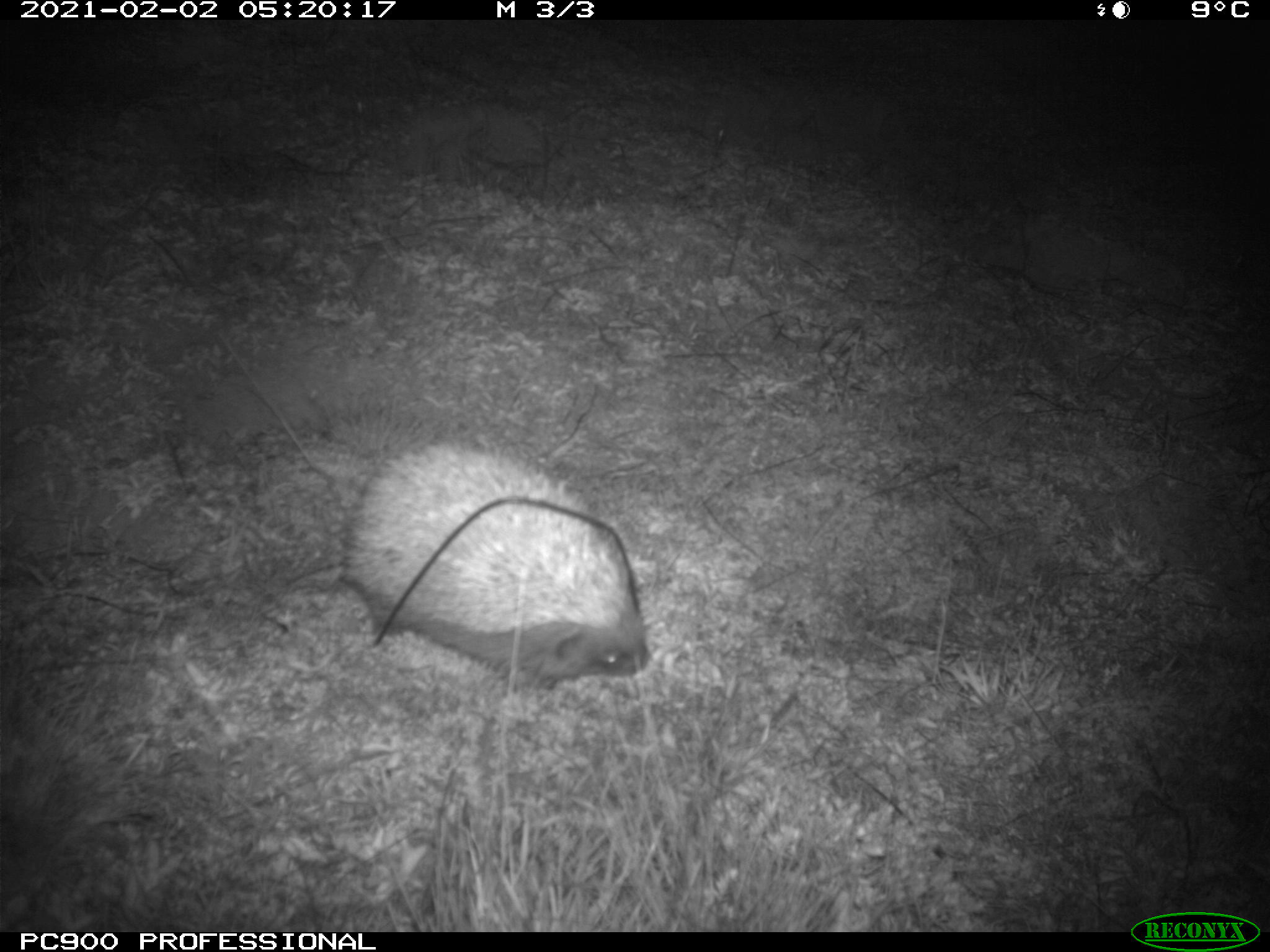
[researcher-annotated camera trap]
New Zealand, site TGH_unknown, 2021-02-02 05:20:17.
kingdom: Animalia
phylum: Chordata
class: Mammalia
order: Eulipotyphla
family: Erinaceidae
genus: Erinaceus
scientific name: Erinaceus europaeus europaeus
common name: european hedgehog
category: hedgehog